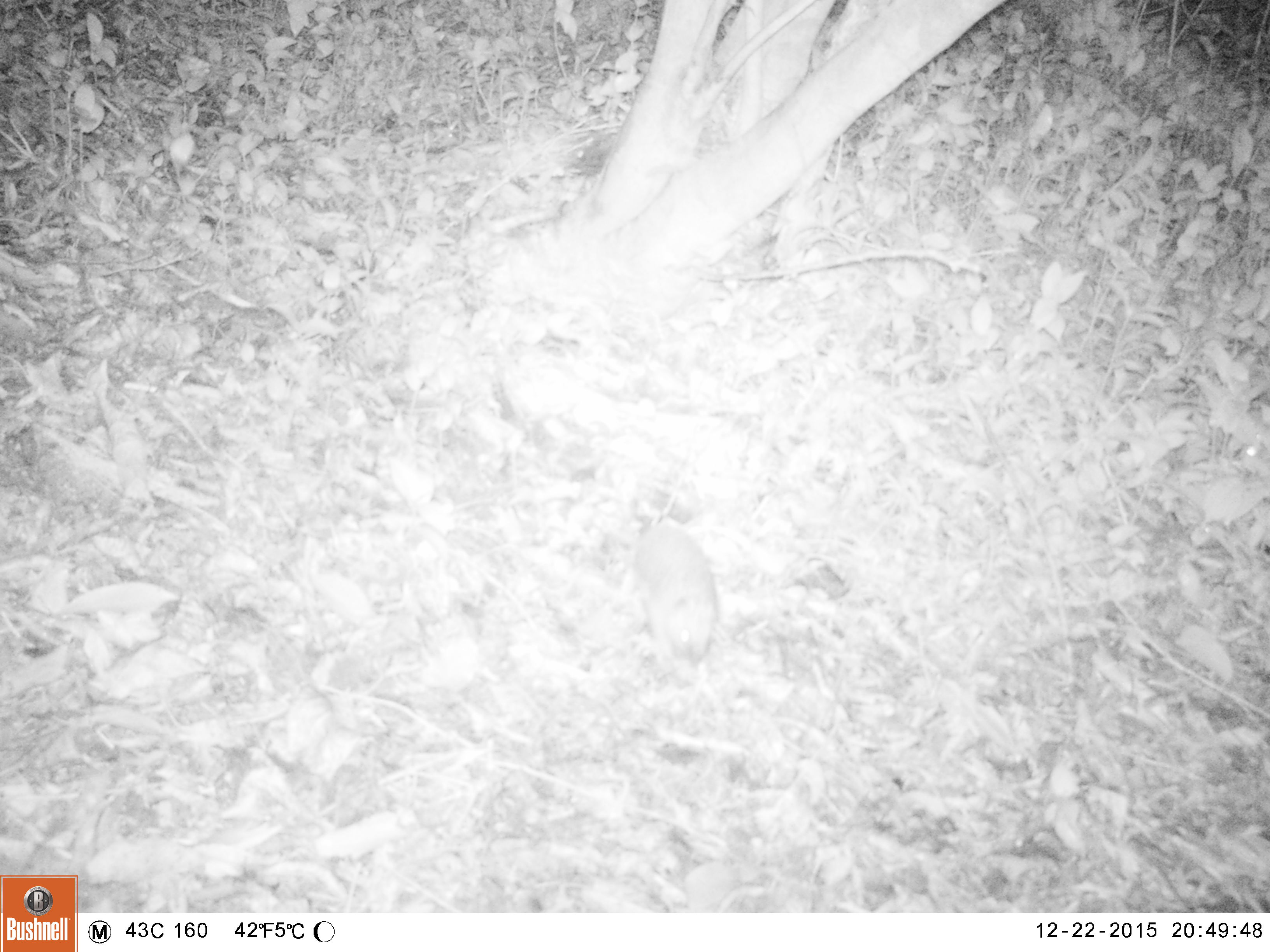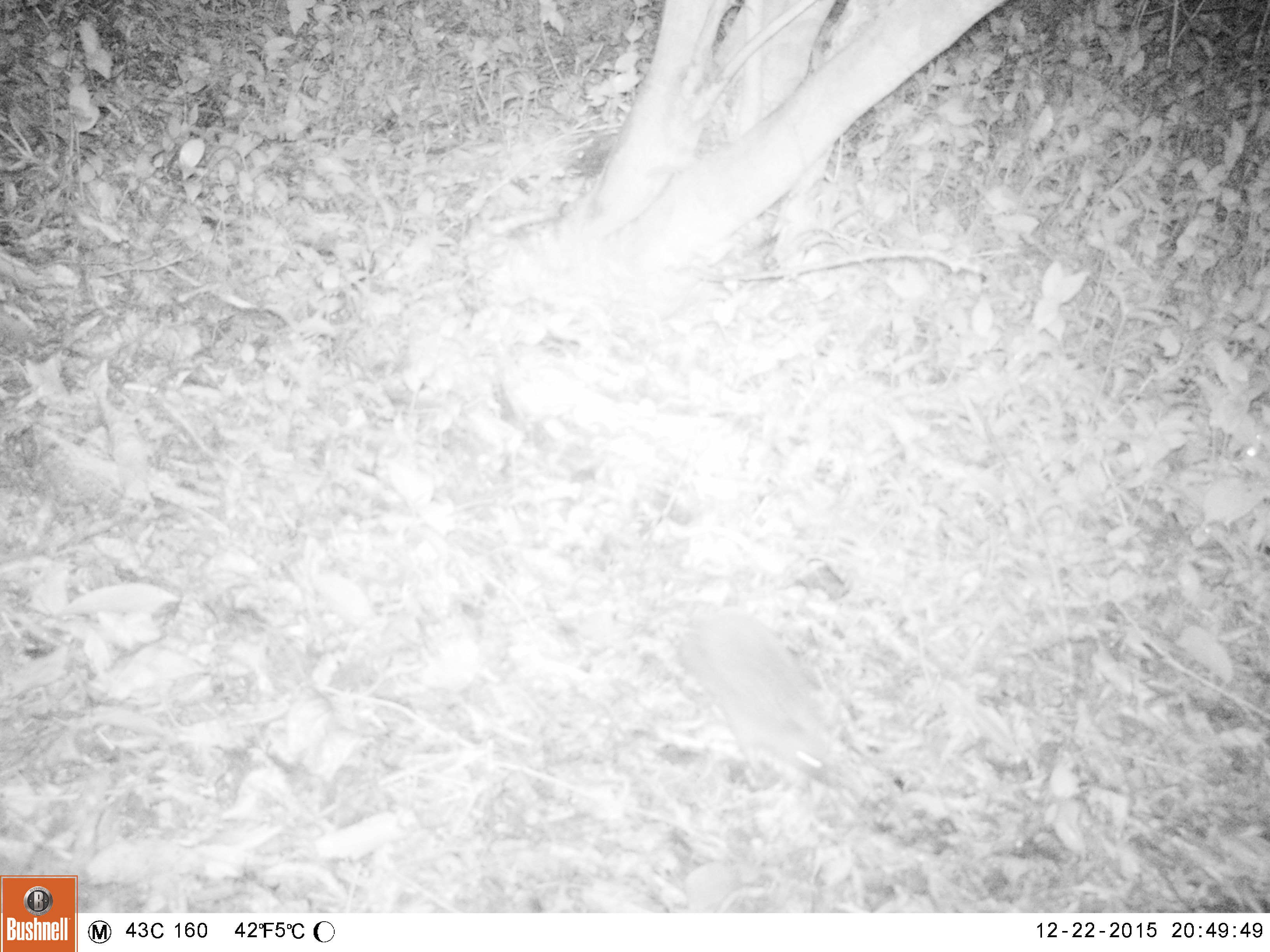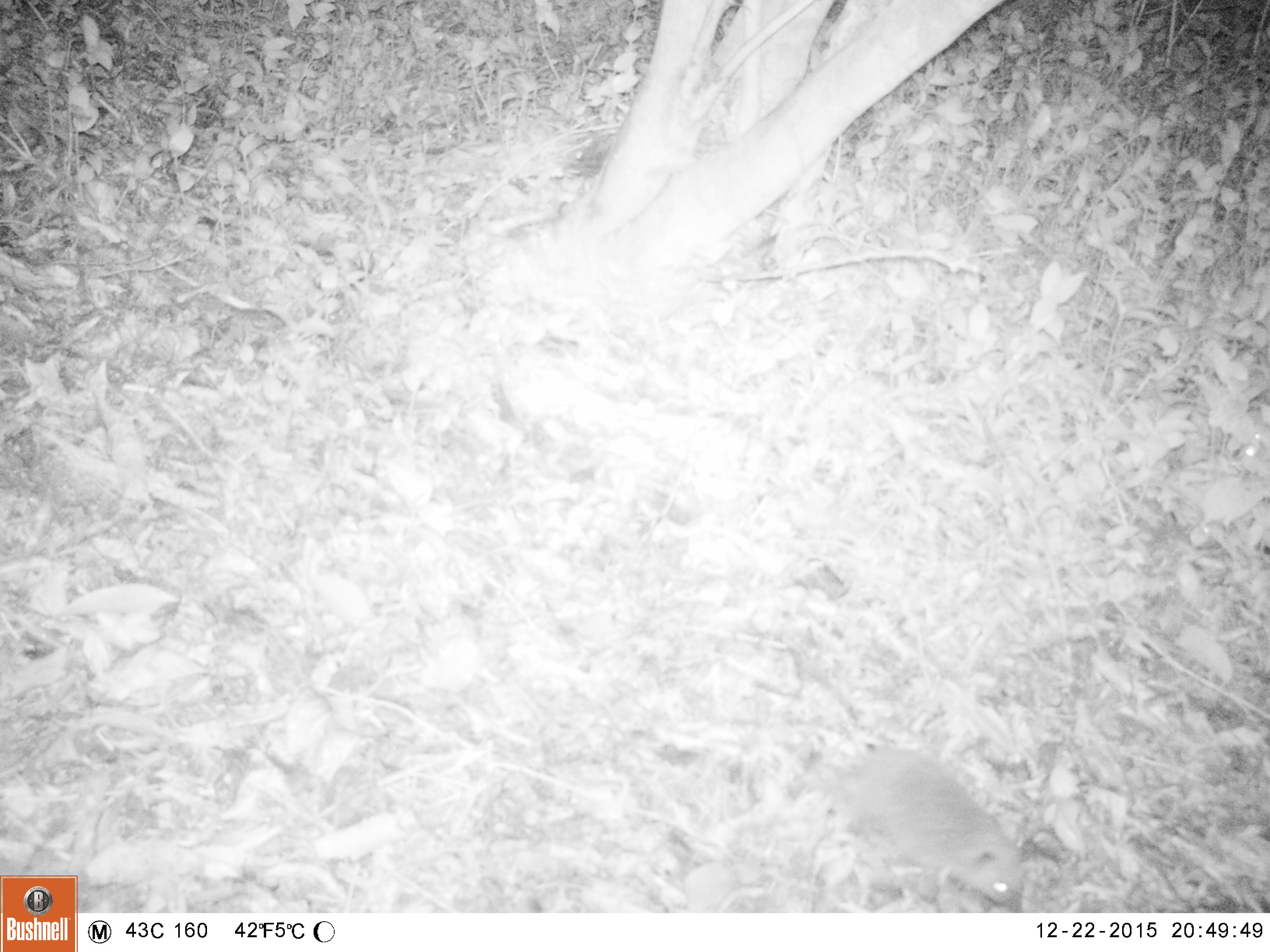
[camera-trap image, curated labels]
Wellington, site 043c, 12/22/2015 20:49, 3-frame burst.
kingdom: Animalia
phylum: Chordata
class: Mammalia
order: Eulipotyphla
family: Erinaceidae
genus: Erinaceus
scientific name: Erinaceus europaeus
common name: hedgehog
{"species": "hedgehog (Erinaceus europaeus)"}